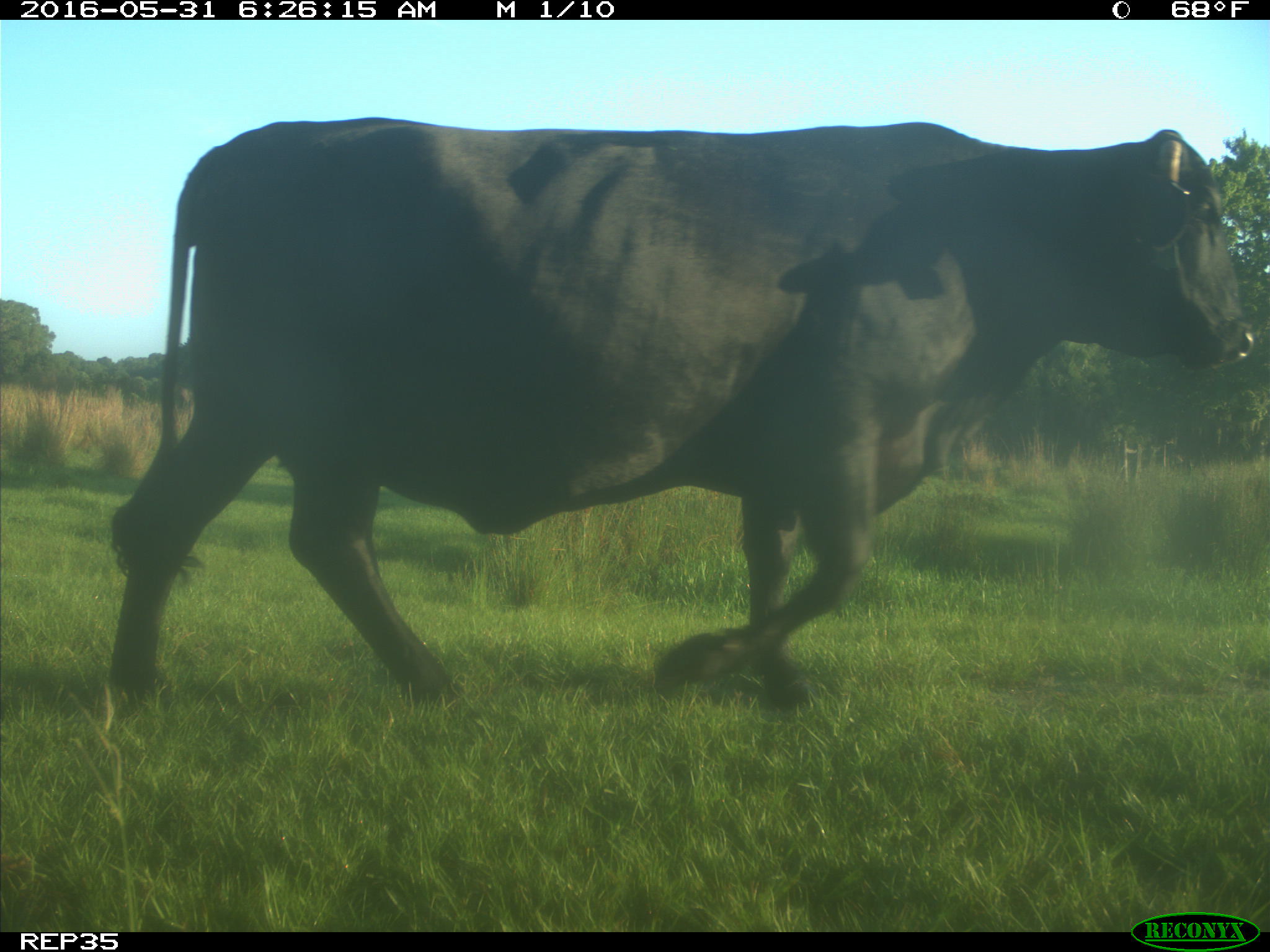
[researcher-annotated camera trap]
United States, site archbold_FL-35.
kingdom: Animalia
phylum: Chordata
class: Mammalia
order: Artiodactyla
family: Bovidae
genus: Bos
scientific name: Bos taurus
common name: domestic cow